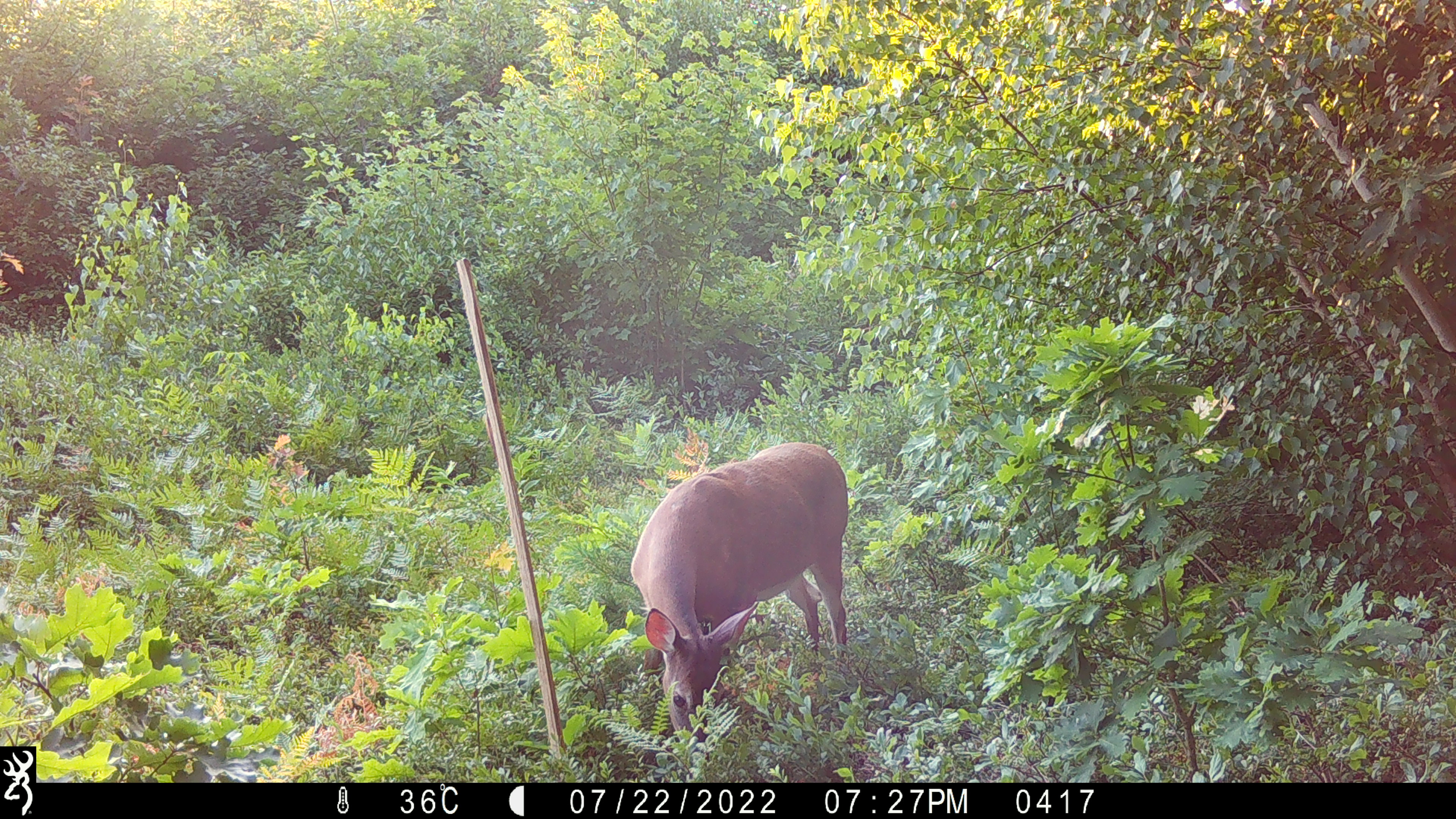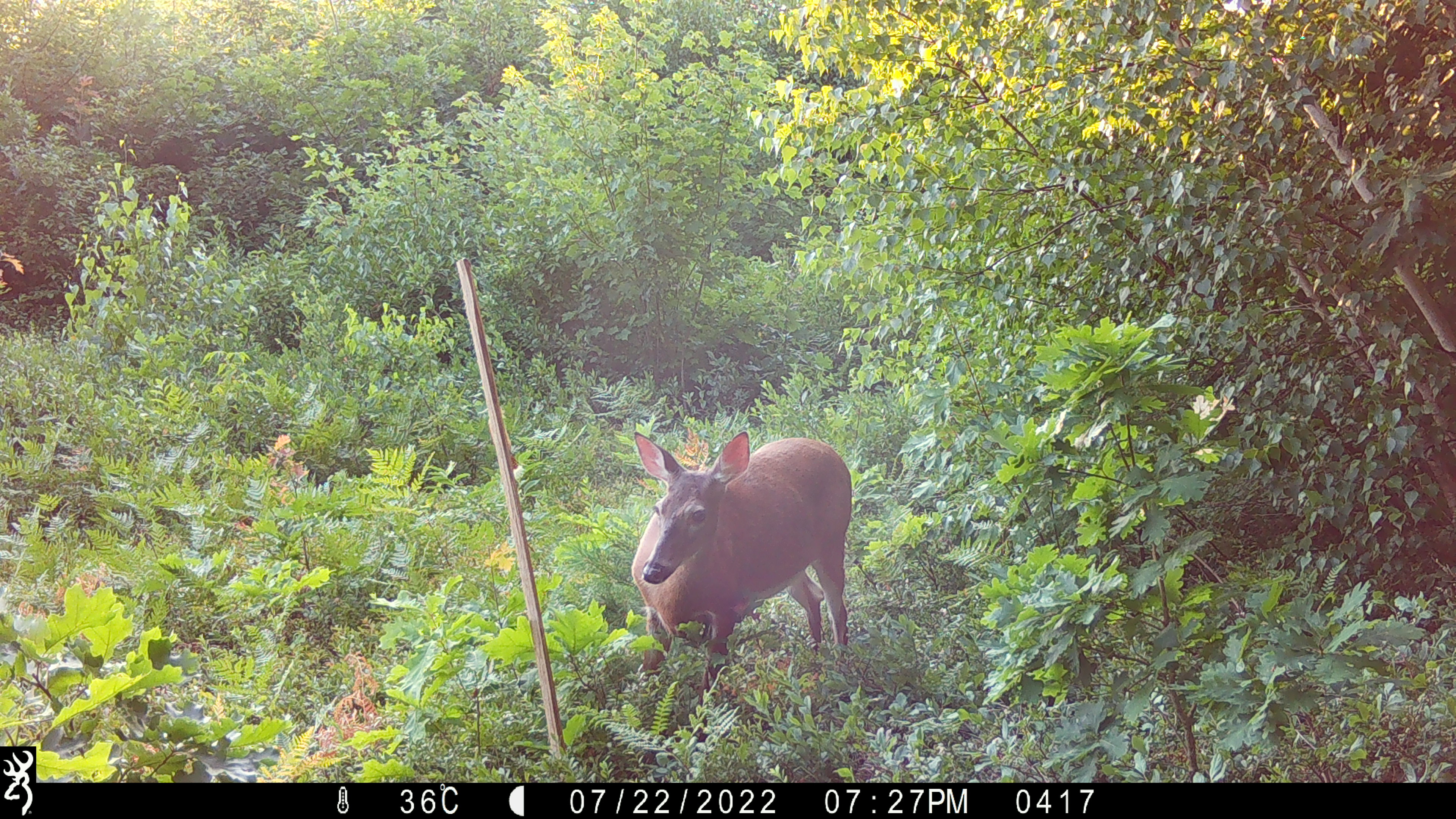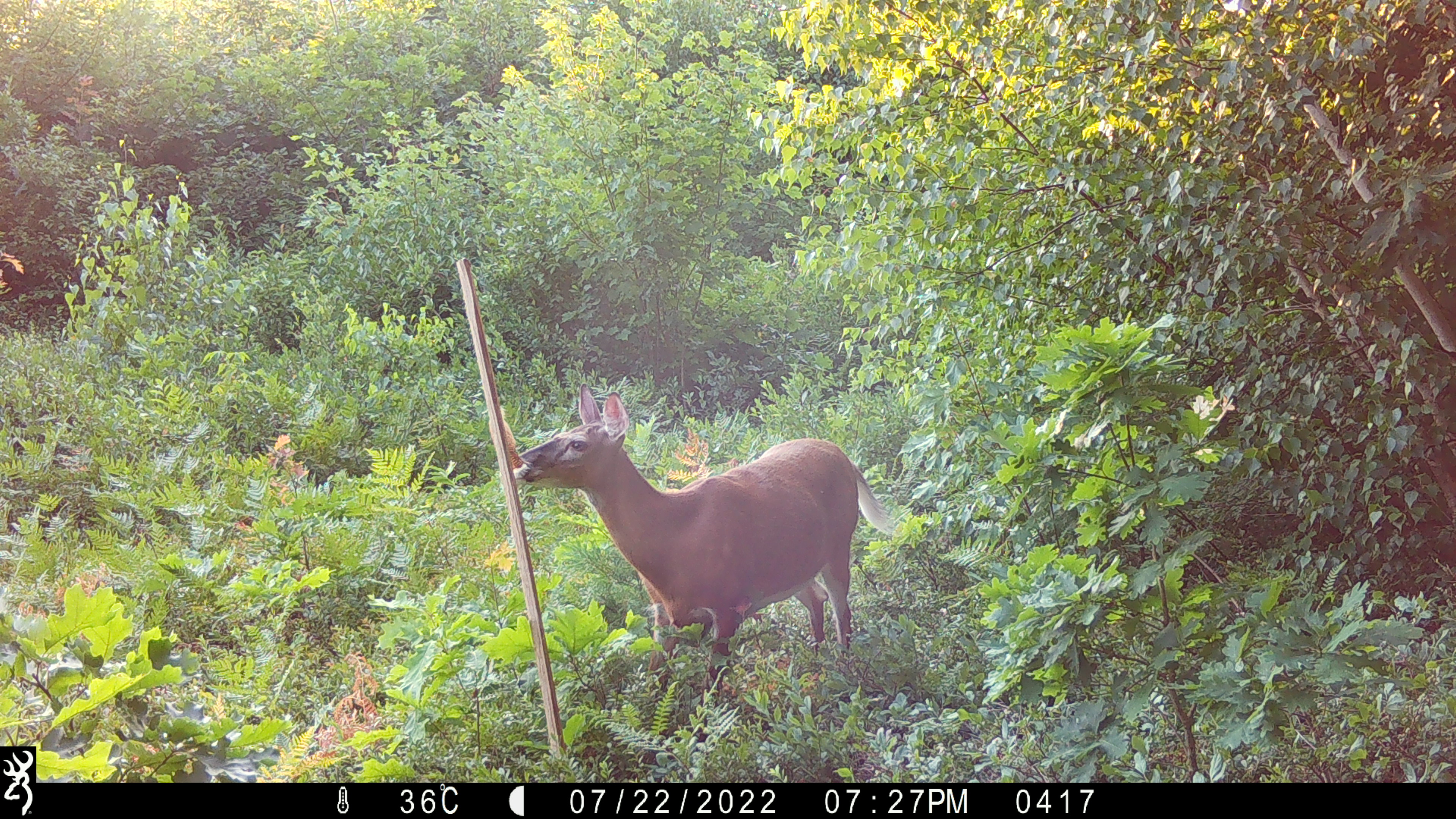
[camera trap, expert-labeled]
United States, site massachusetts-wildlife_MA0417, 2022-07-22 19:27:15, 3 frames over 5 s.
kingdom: Animalia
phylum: Chordata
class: Mammalia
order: Artiodactyla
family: Cervidae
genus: Odocoileus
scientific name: Odocoileus virginianus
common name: white-tailed deer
White-tailed deer (Odocoileus virginianus).